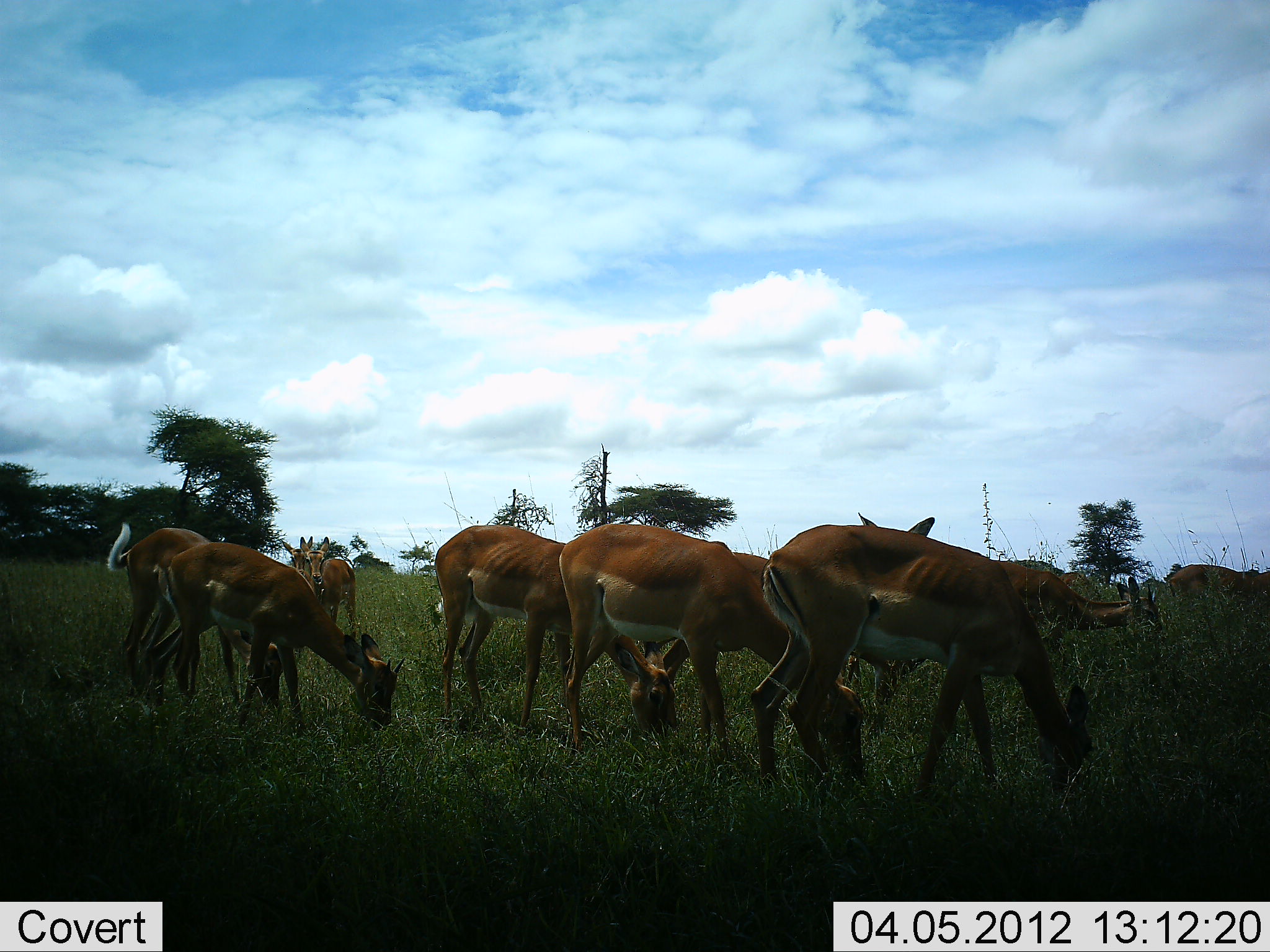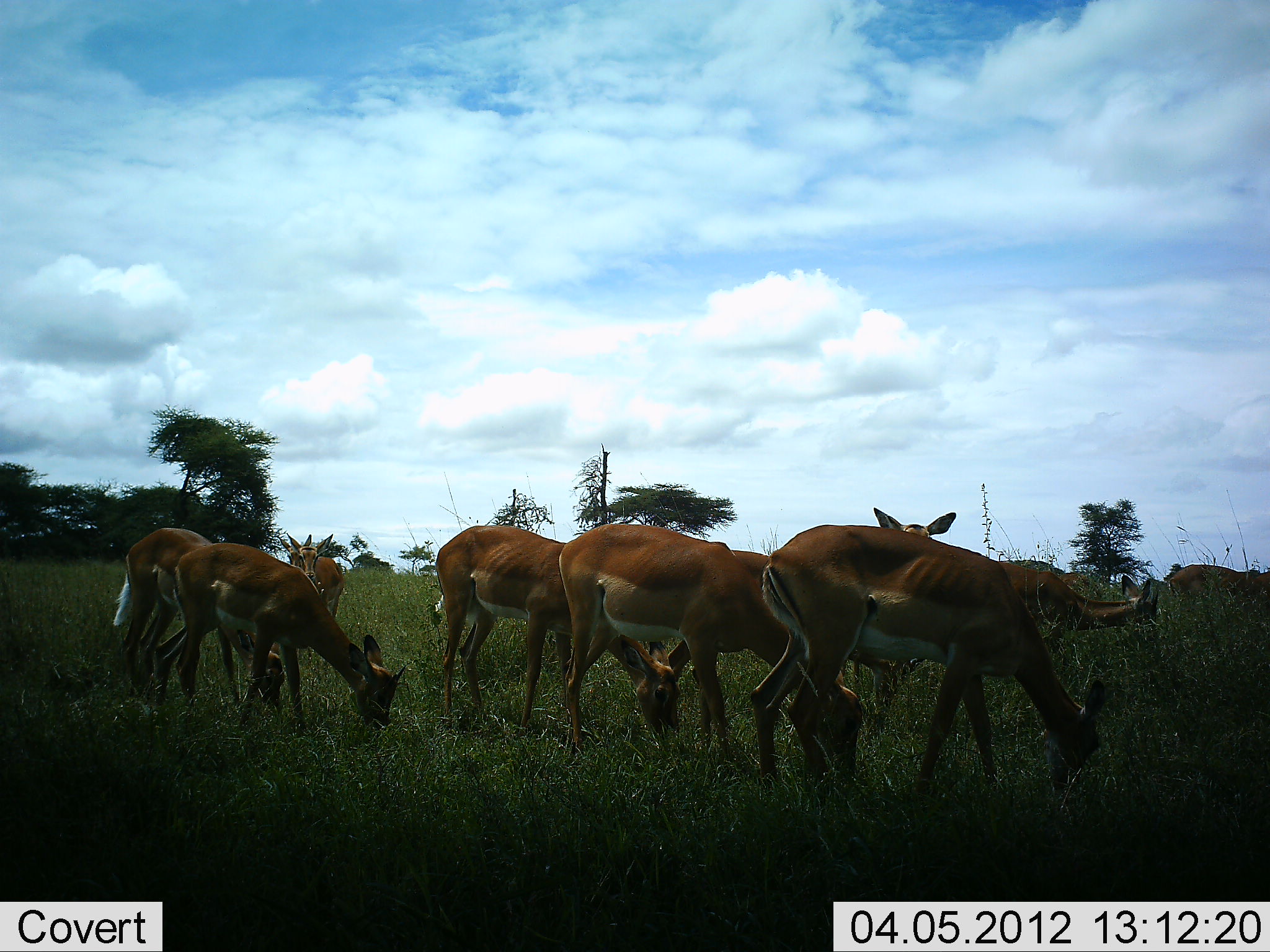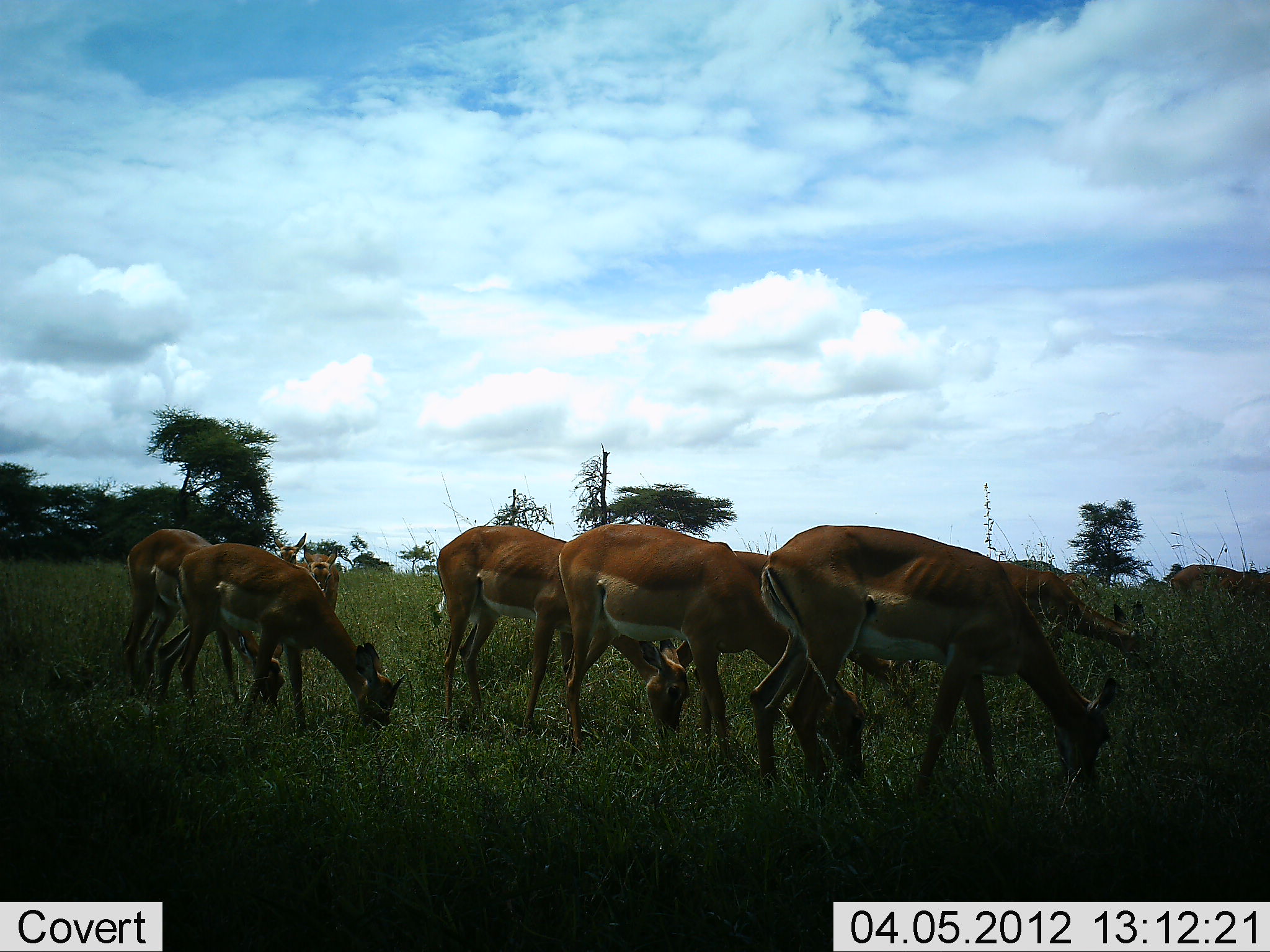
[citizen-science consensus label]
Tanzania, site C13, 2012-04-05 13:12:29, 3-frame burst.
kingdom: Animalia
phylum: Chordata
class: Mammalia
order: Artiodactyla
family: Bovidae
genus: Aepyceros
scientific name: Aepyceros melampus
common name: impala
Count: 9.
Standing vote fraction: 50%.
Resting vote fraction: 0%.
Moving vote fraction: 12%.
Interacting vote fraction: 4%.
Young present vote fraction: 0%.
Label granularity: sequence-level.